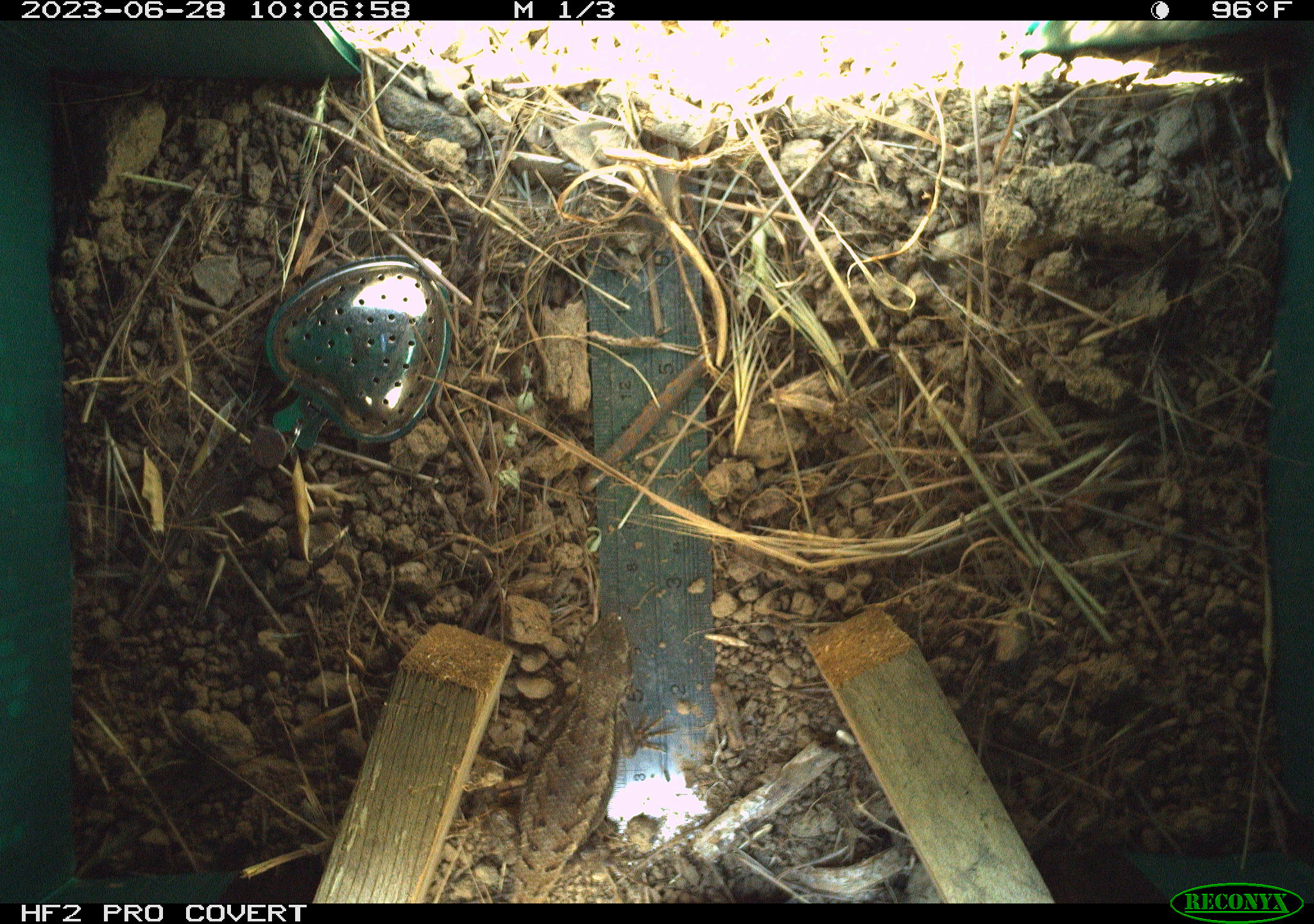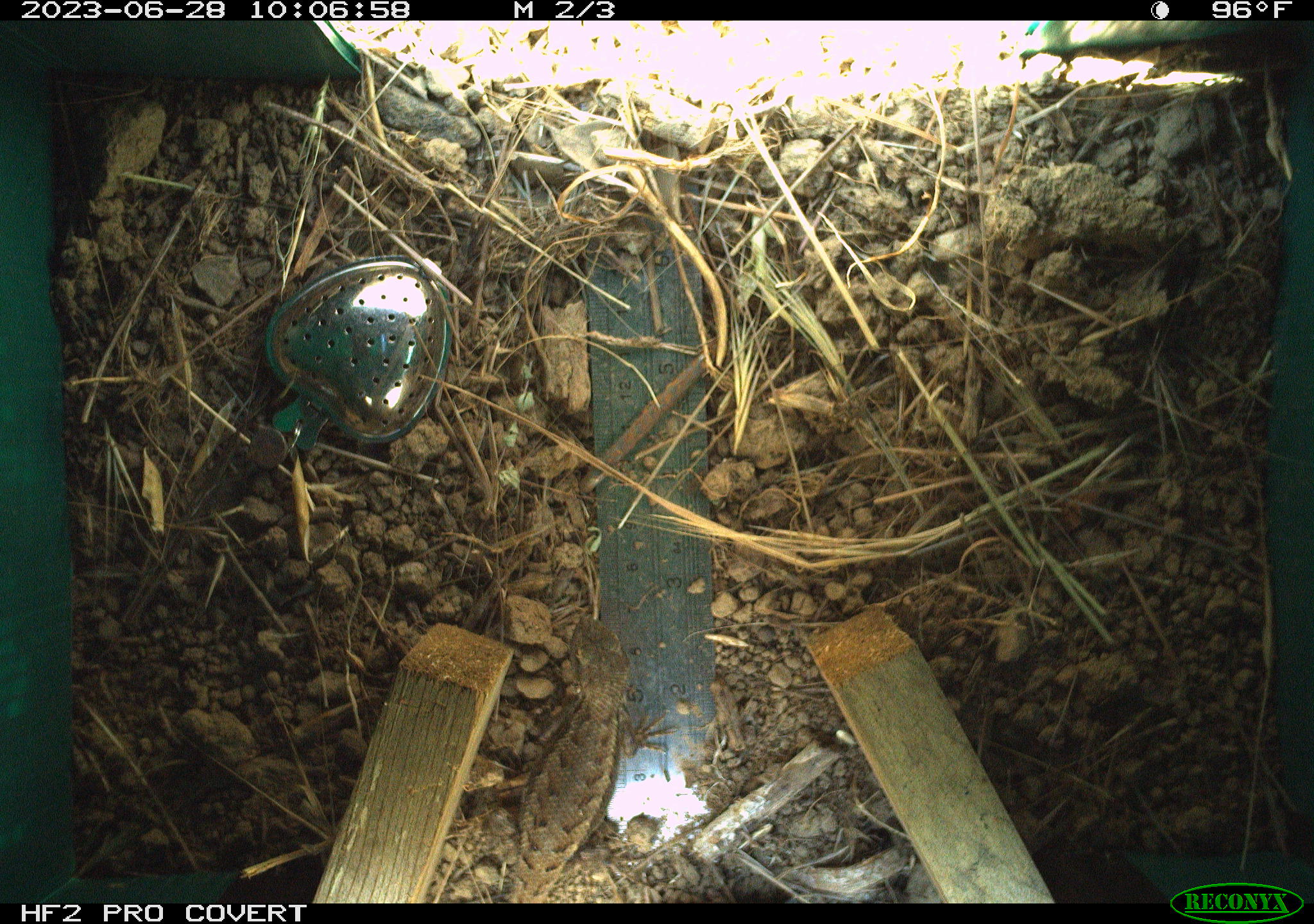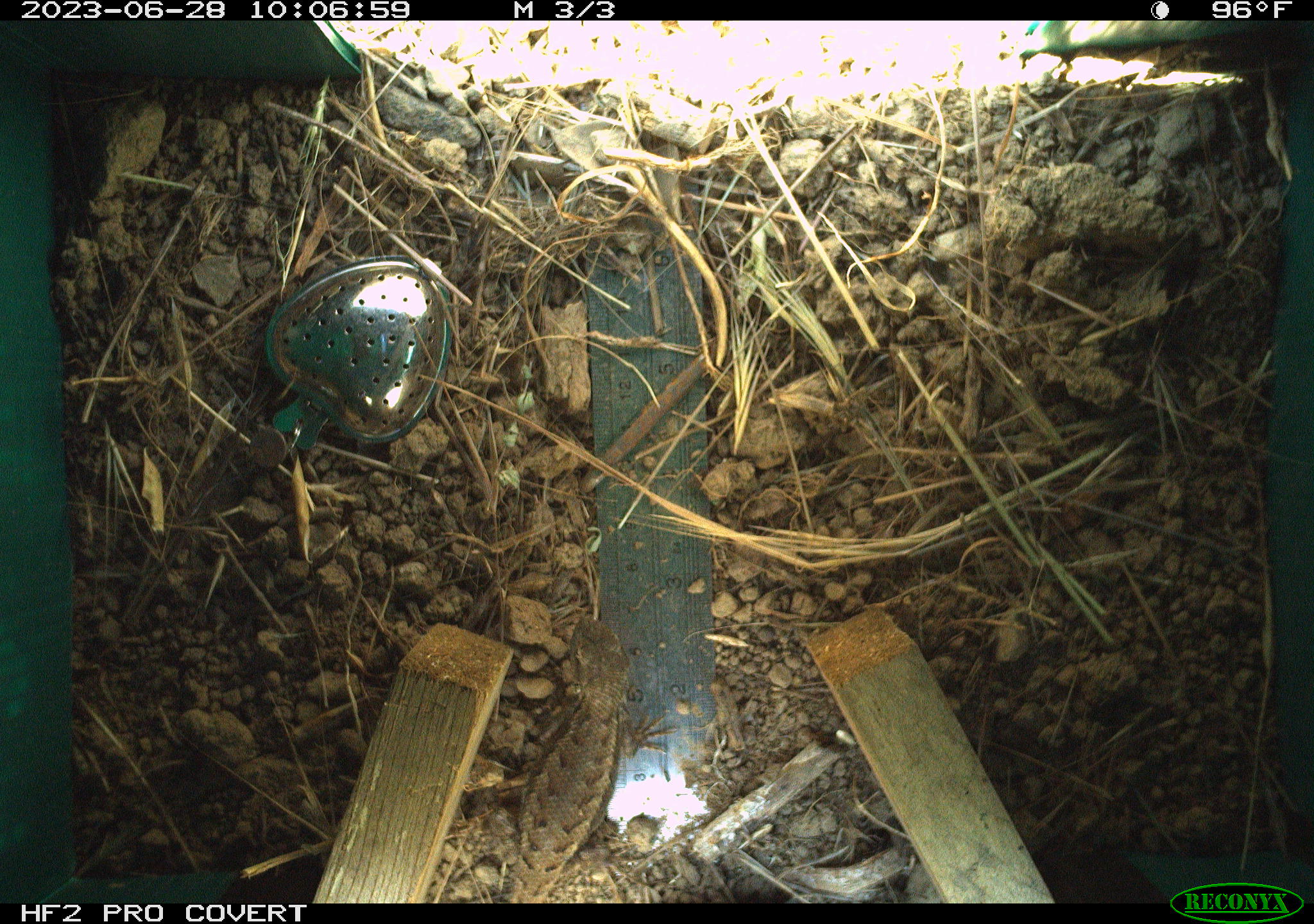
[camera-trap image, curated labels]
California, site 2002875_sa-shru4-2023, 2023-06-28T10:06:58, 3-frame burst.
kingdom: Animalia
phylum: Chordata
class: Reptilia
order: Squamata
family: Phrynosomatidae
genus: Sceloporus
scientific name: Sceloporus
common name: spiny lizards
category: sceloporus species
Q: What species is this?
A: Sceloporus species (spiny lizards) (Sceloporus).